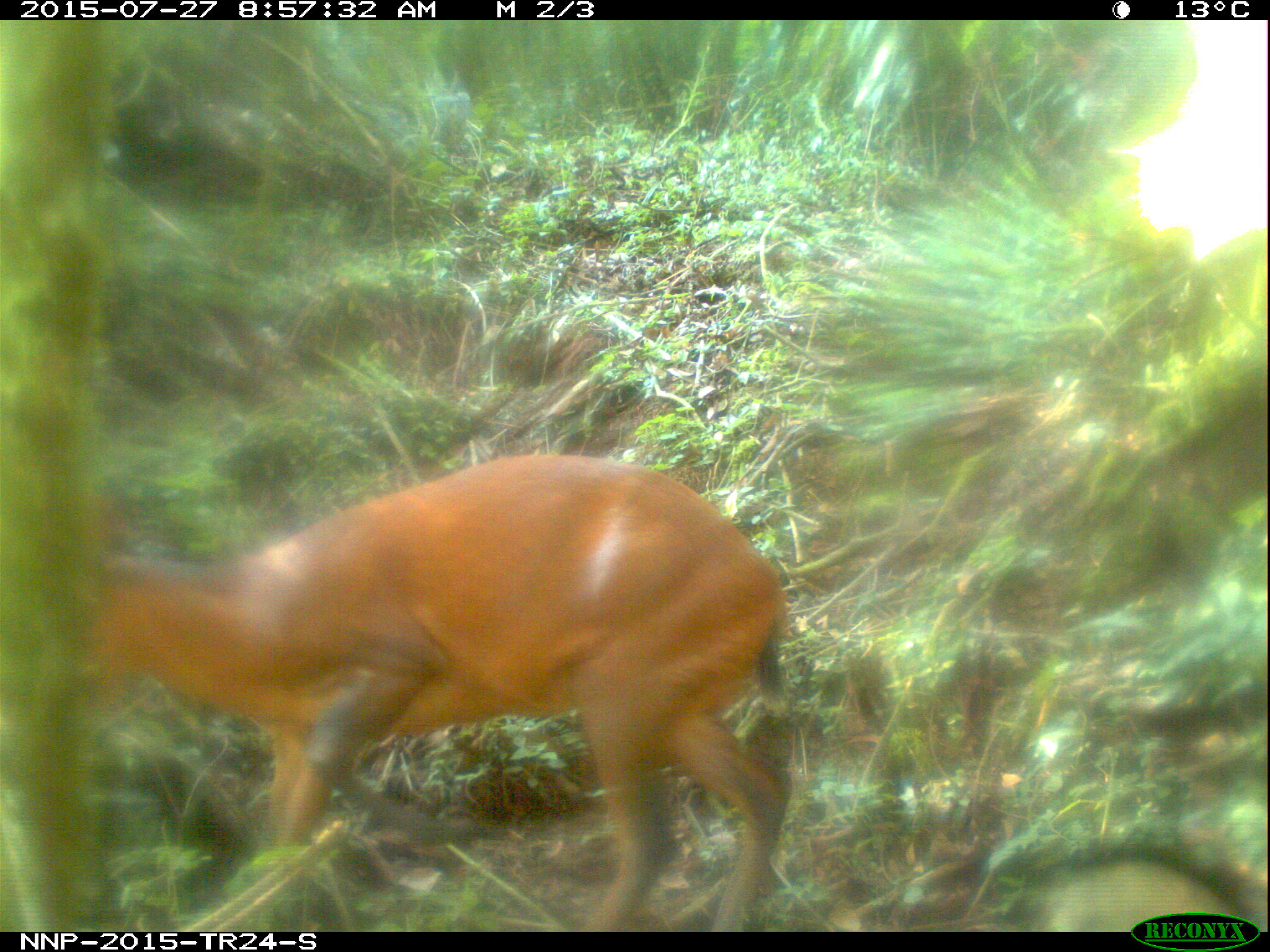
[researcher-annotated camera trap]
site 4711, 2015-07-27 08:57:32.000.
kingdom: Animalia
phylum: Chordata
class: Mammalia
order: Artiodactyla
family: Bovidae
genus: Cephalophus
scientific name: Cephalophus nigrifrons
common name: black-fronted duiker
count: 1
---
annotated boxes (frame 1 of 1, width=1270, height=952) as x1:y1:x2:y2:
cephalophus nigrifrons: 89:454:790:932